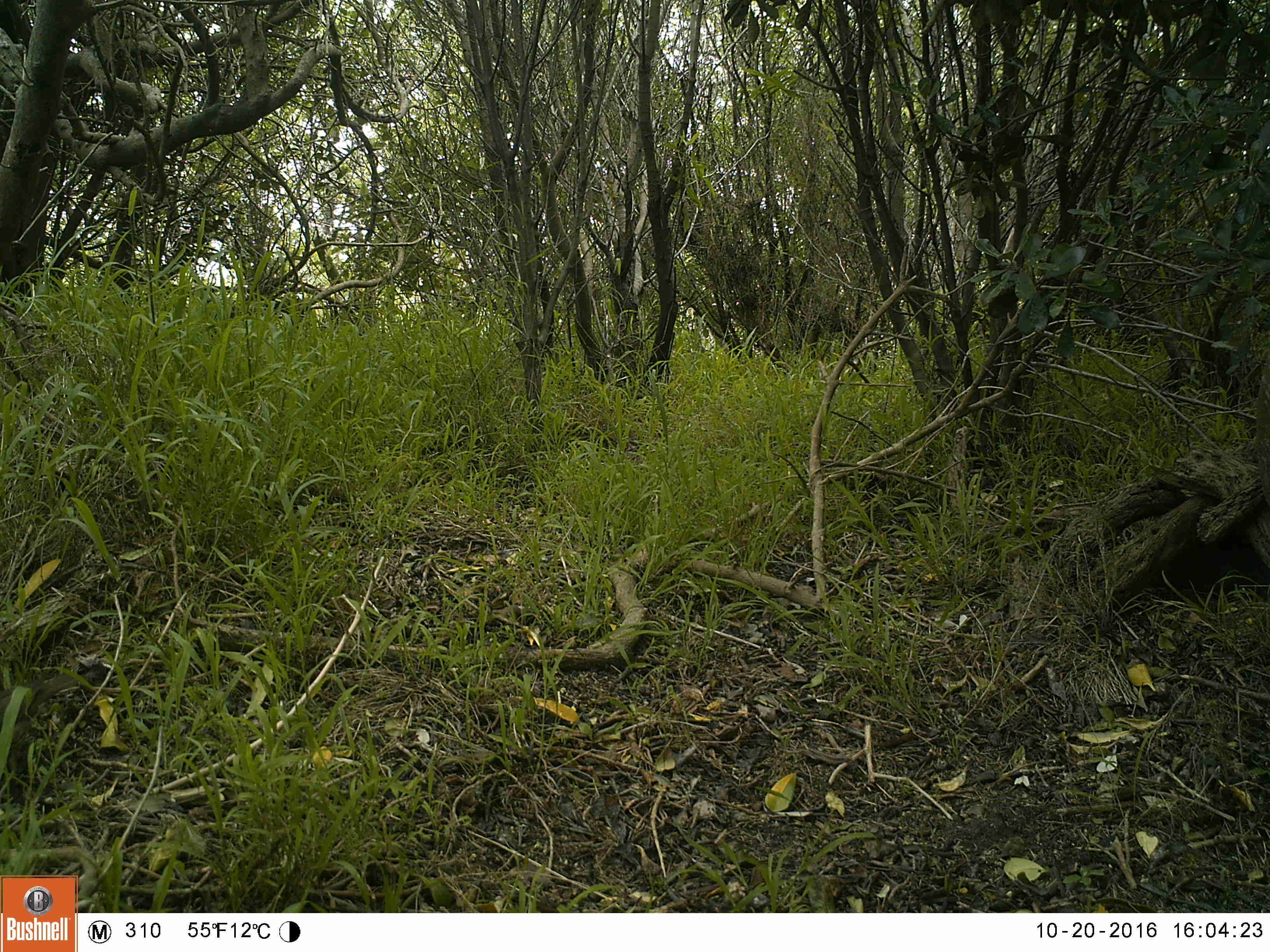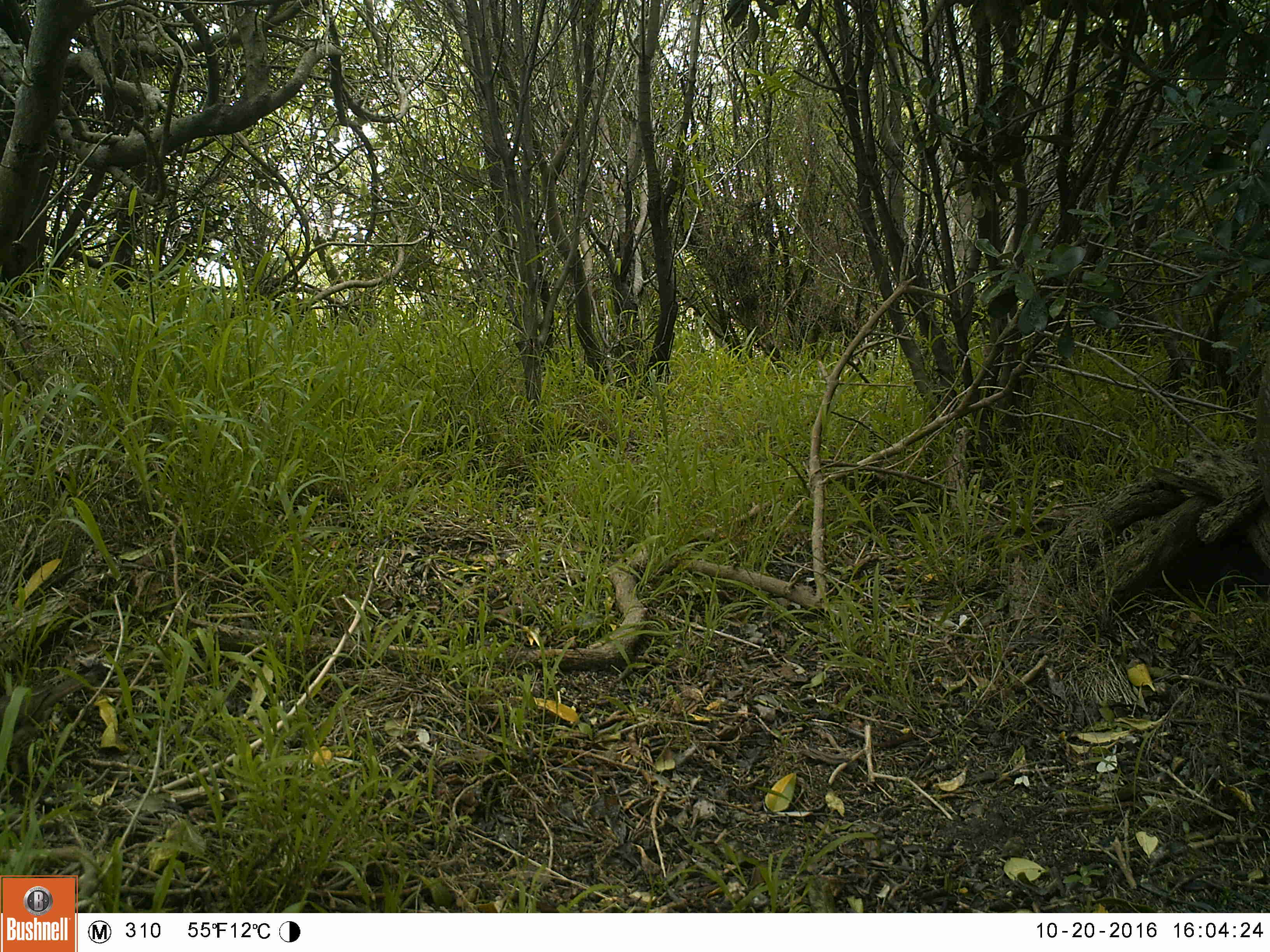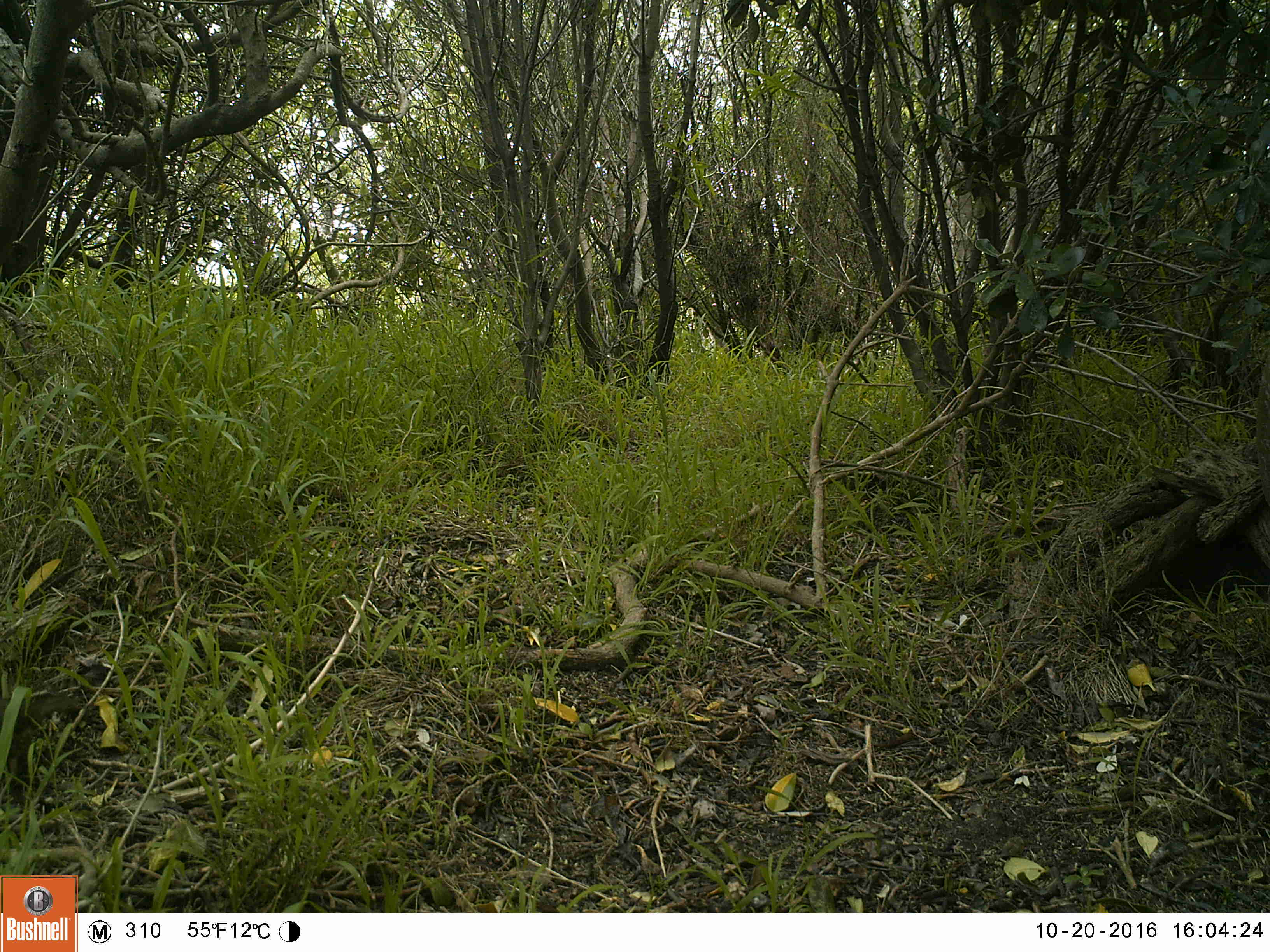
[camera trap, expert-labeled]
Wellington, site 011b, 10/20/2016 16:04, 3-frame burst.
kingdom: Animalia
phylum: Chordata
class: Aves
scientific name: Aves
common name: bird